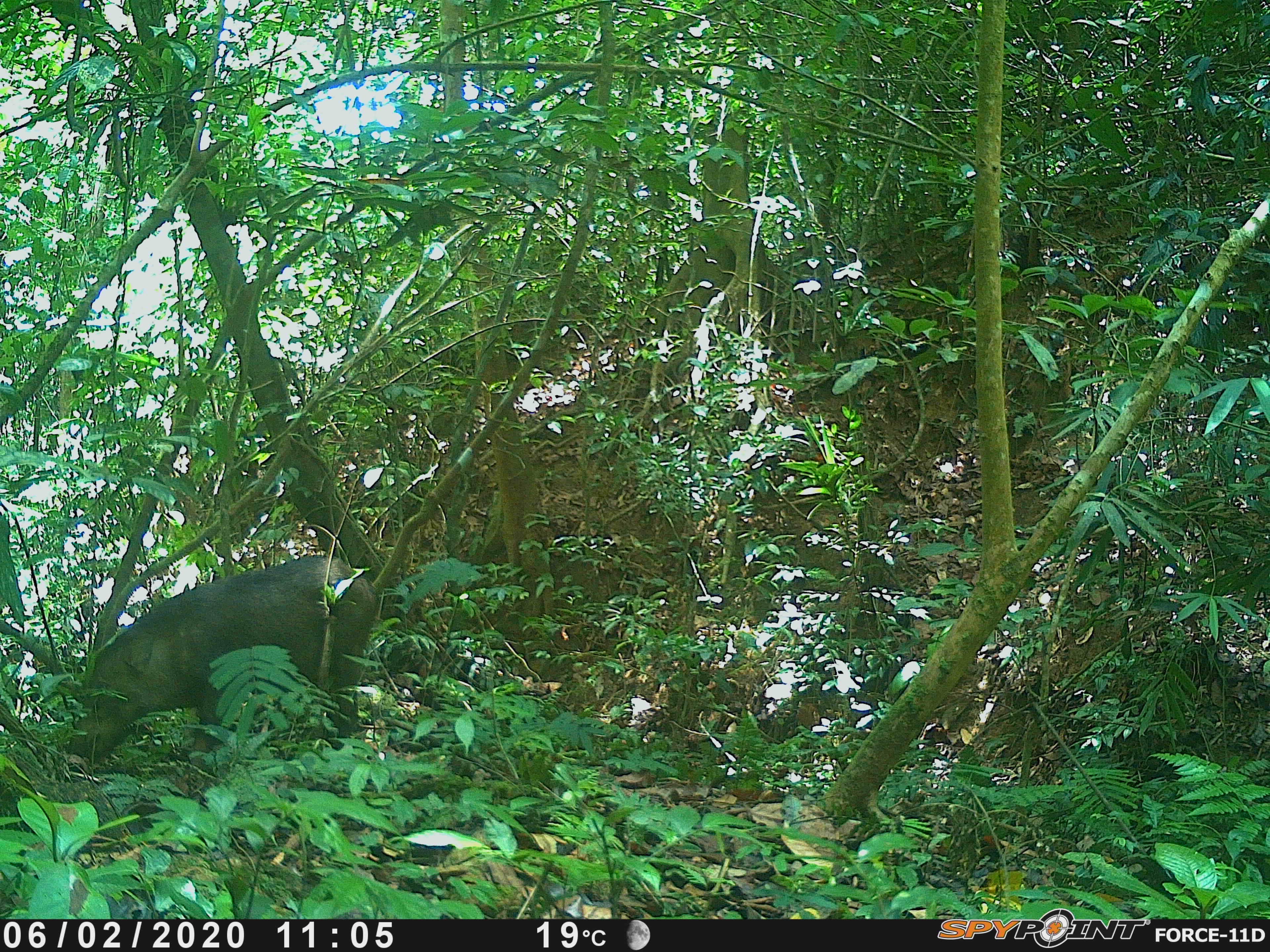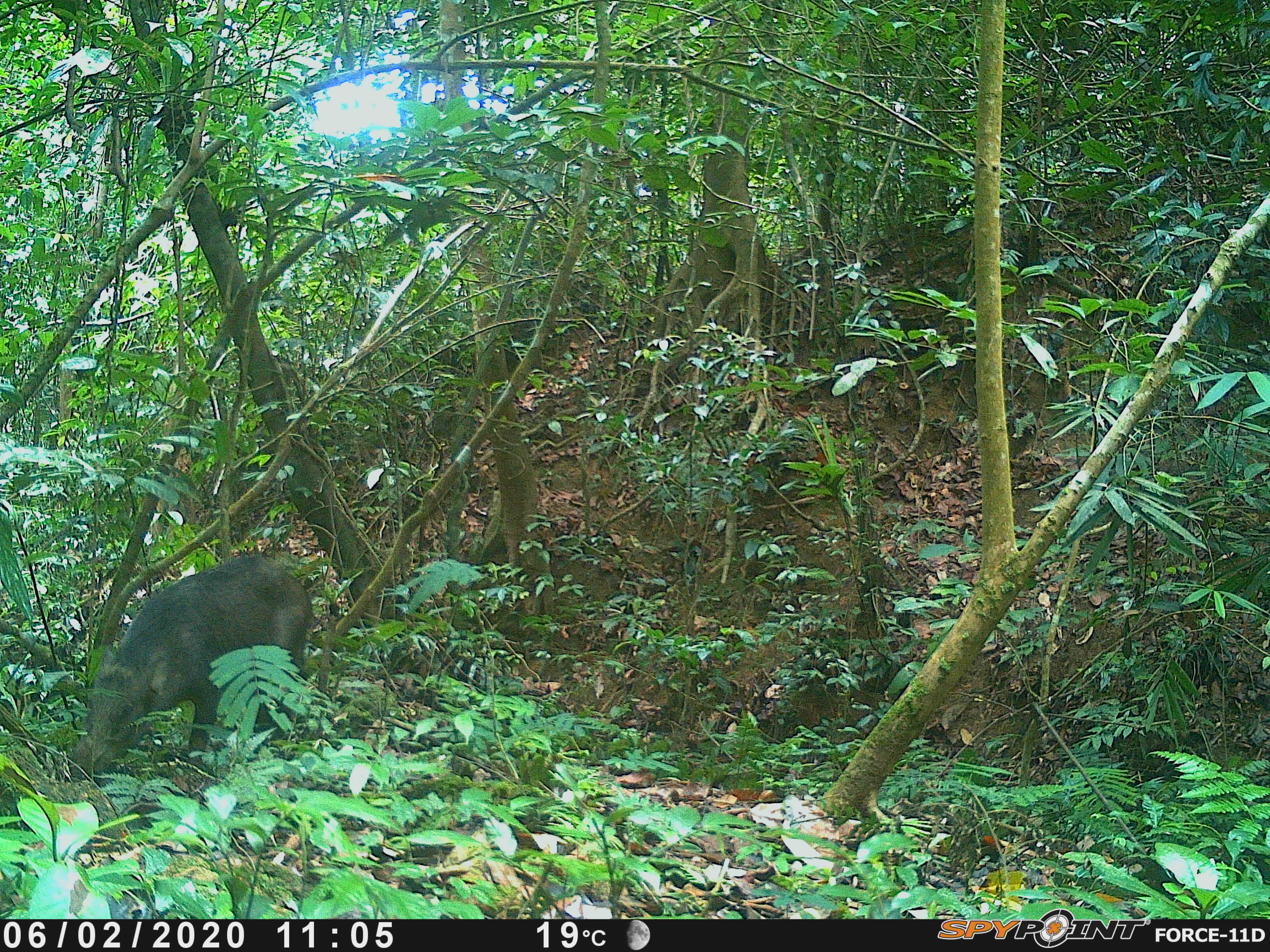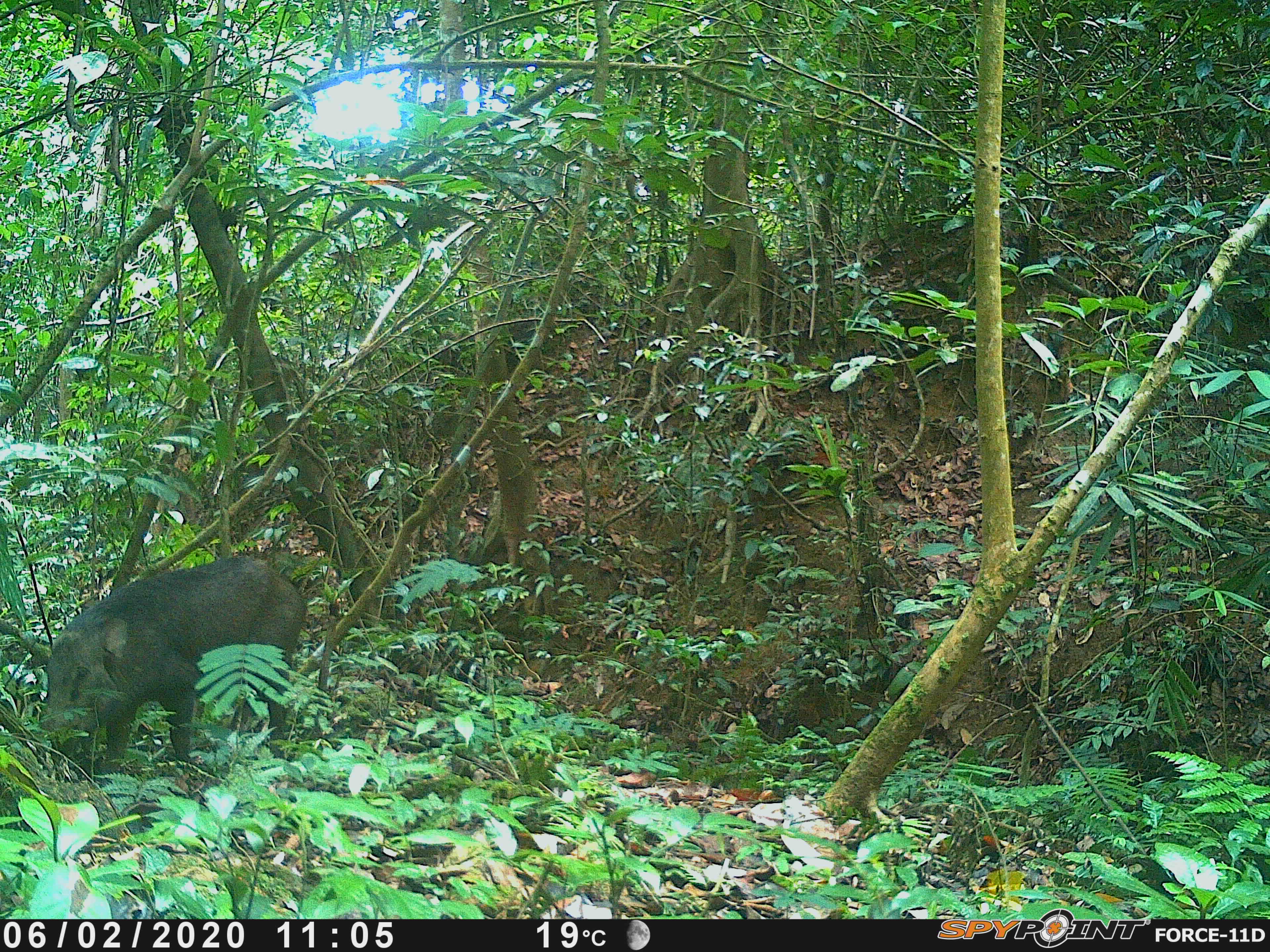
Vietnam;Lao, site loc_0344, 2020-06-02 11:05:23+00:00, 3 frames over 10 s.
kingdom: Animalia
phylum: Chordata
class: Mammalia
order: Artiodactyla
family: Suidae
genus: Sus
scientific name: Sus scrofa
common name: eurasian wild pig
Eurasian wild pig (Sus scrofa). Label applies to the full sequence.